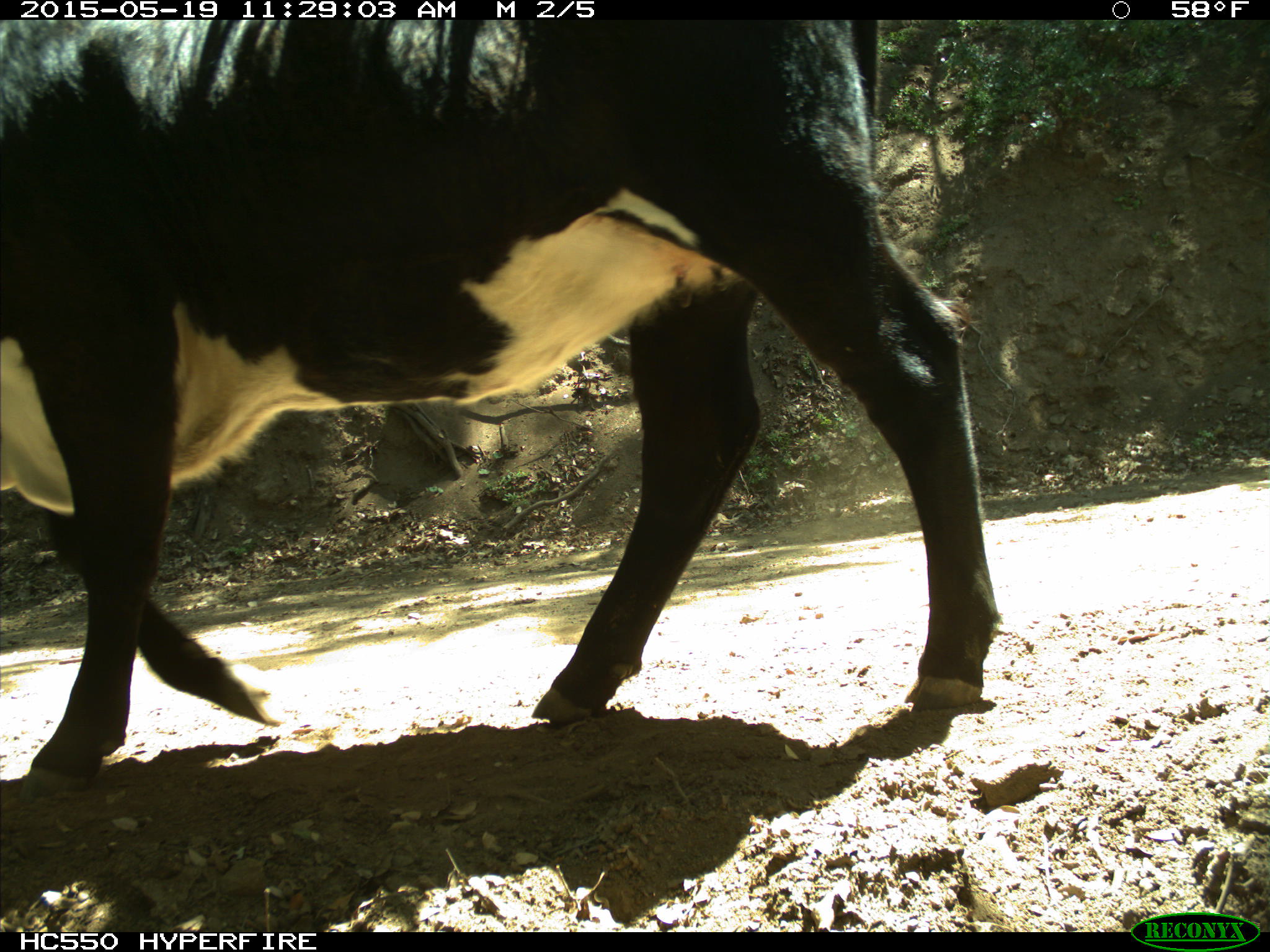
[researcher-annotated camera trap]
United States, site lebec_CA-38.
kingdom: Animalia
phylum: Chordata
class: Mammalia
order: Artiodactyla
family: Bovidae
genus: Bos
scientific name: Bos taurus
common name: domestic cow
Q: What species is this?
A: Bos taurus (domestic cow).